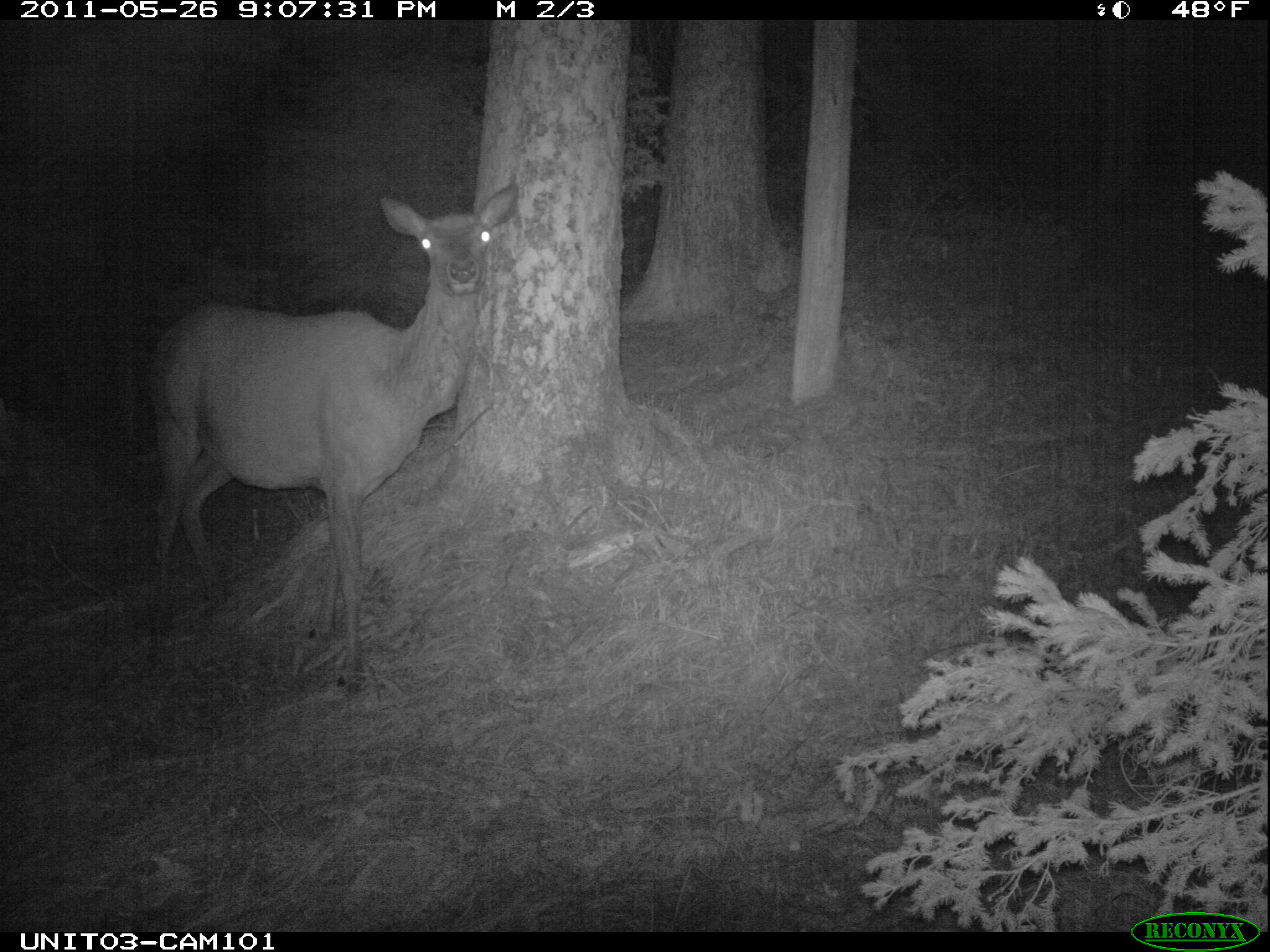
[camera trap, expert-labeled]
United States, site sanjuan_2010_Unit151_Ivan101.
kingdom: Animalia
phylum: Chordata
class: Mammalia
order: Artiodactyla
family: Cervidae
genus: Cervus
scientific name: Cervus elaphus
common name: red deer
Cervus elaphus (red deer).